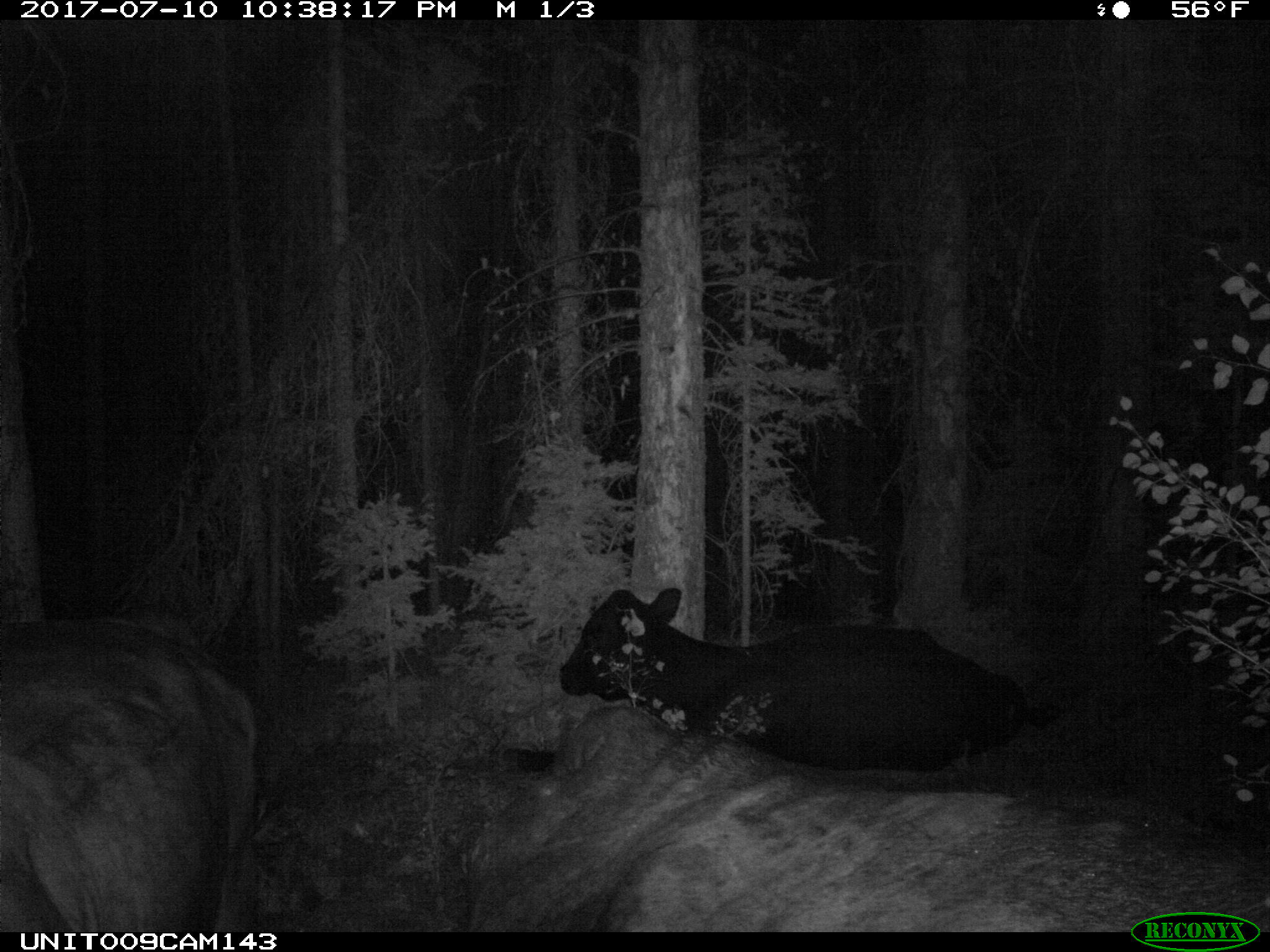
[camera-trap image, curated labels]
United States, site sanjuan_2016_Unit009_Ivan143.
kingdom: Animalia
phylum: Chordata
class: Mammalia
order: Artiodactyla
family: Bovidae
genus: Bos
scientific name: Bos taurus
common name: domestic cow